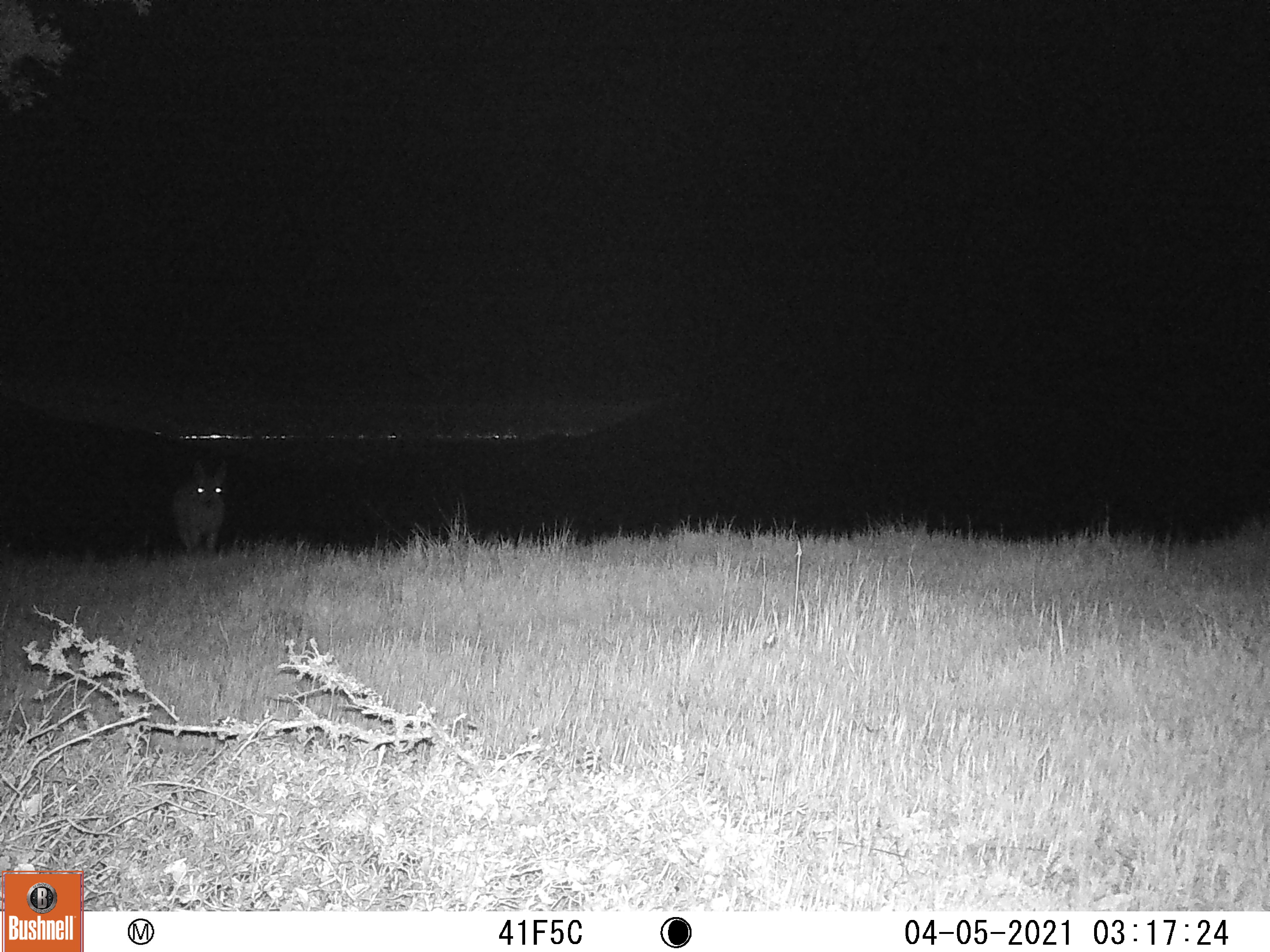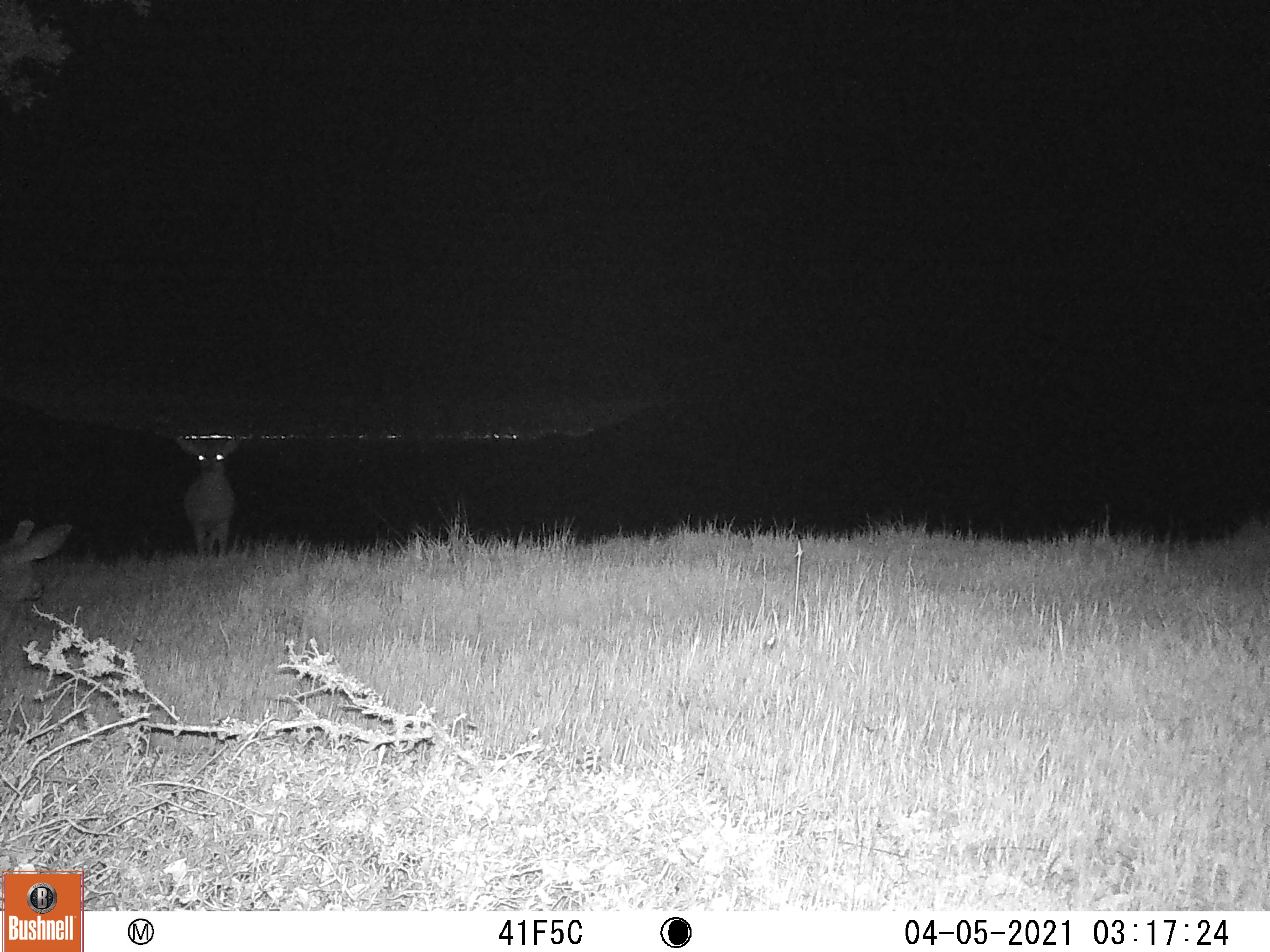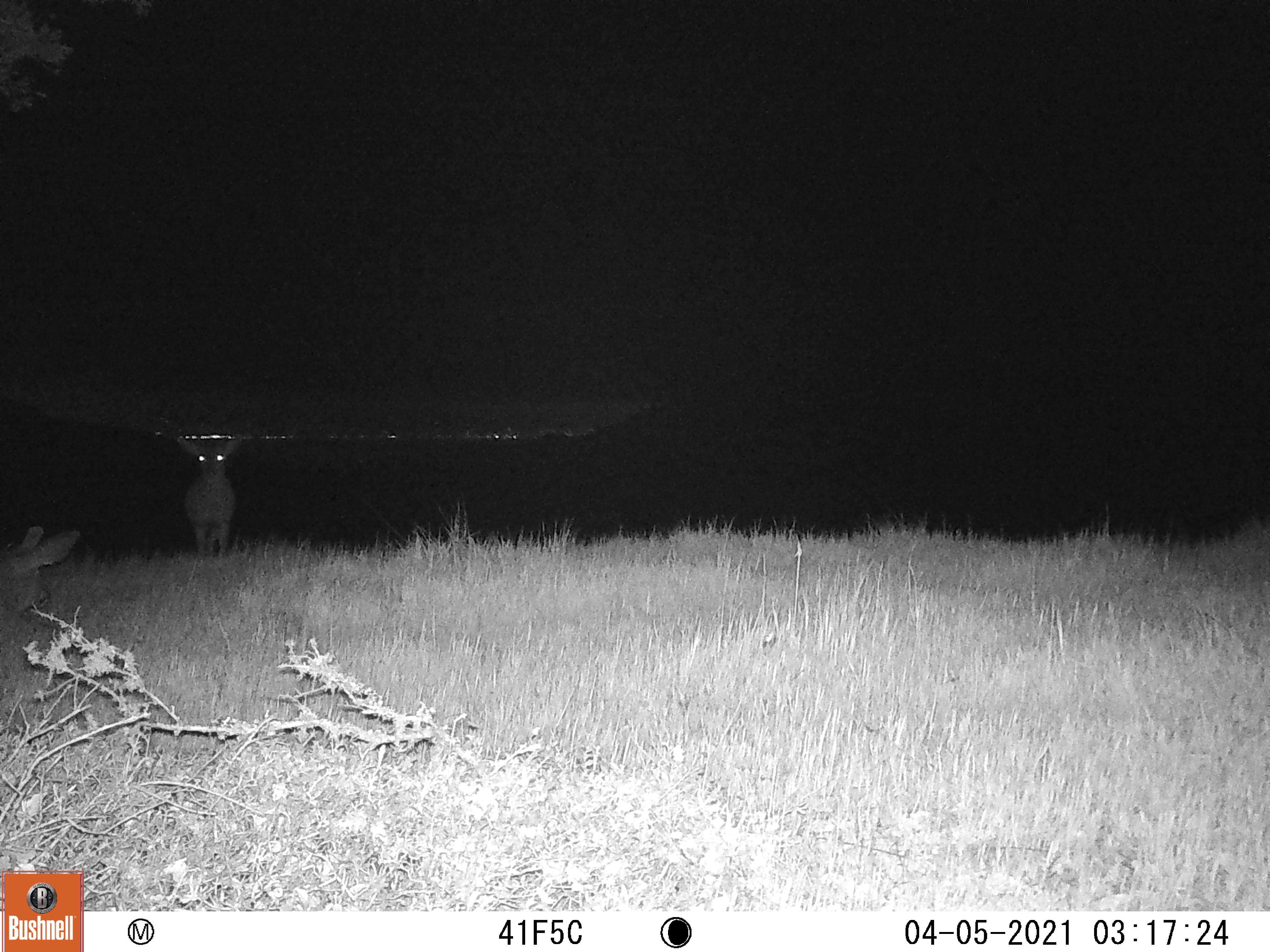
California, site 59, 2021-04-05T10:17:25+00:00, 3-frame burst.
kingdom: Animalia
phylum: Chordata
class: Mammalia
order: Artiodactyla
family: Cervidae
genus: Odocoileus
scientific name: Odocoileus hemionus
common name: mule deer